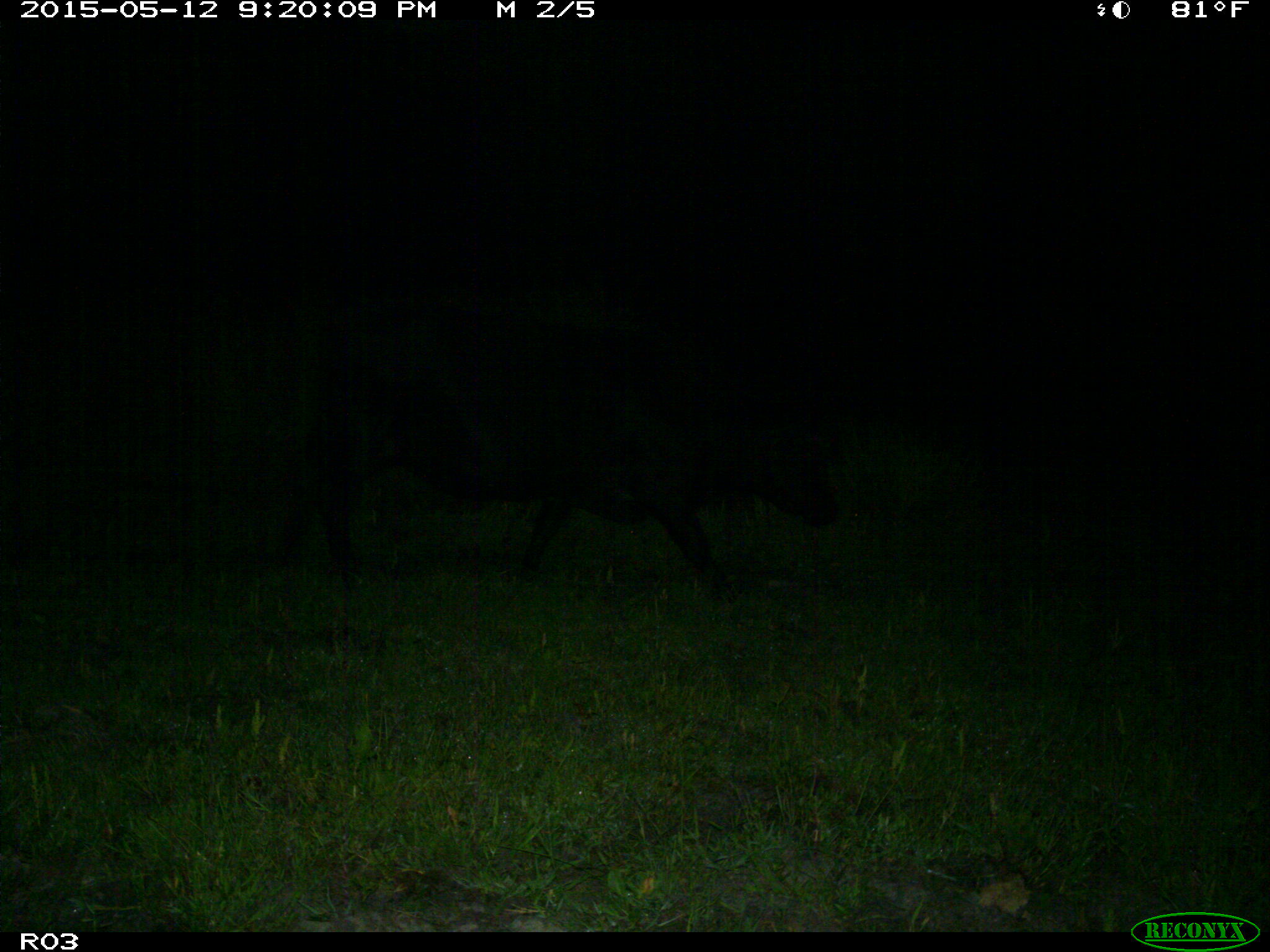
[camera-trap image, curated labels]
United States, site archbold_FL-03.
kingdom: Animalia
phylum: Chordata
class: Mammalia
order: Artiodactyla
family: Bovidae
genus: Bos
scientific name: Bos taurus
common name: domestic cow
Bos taurus (domestic cow).